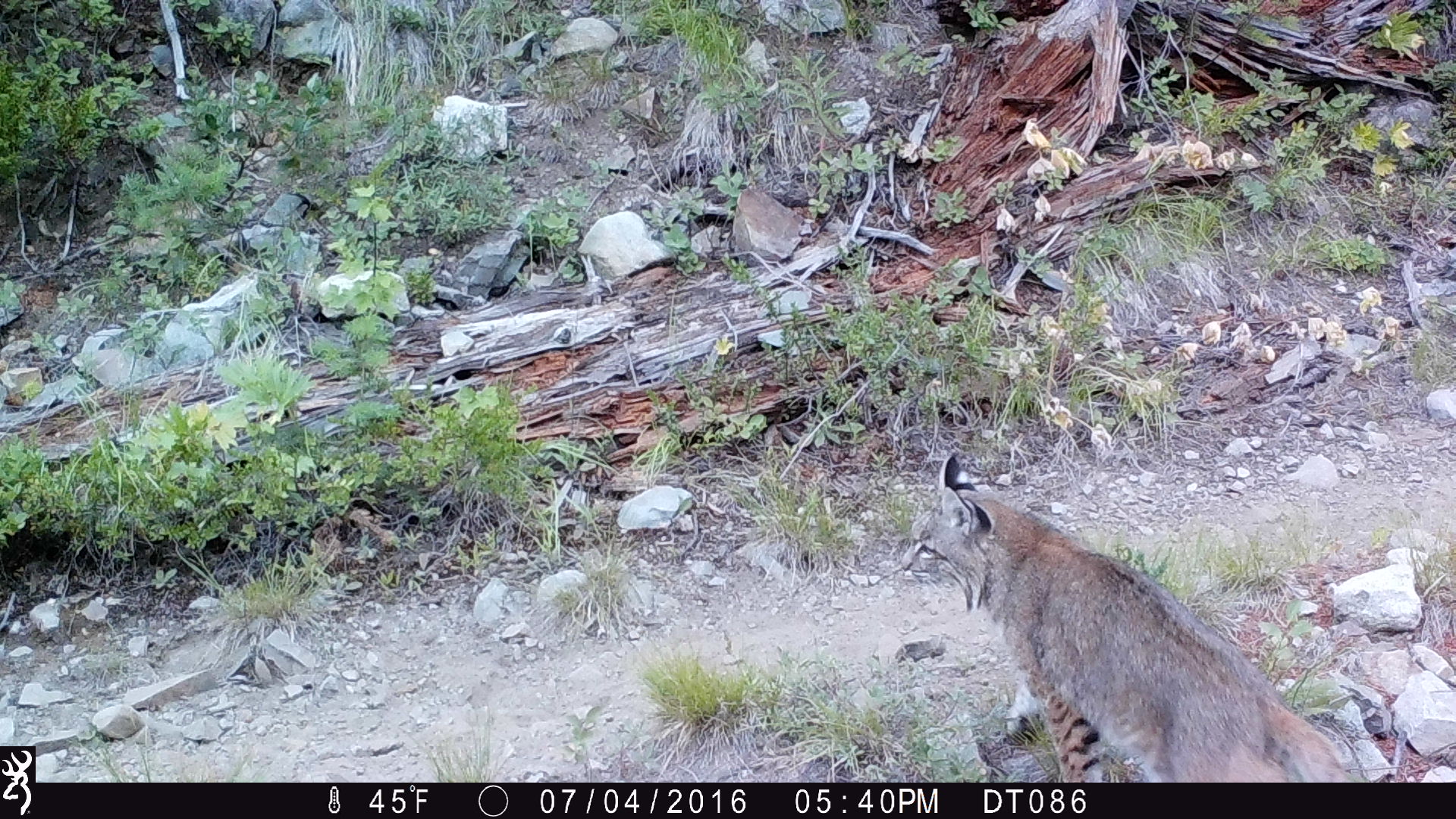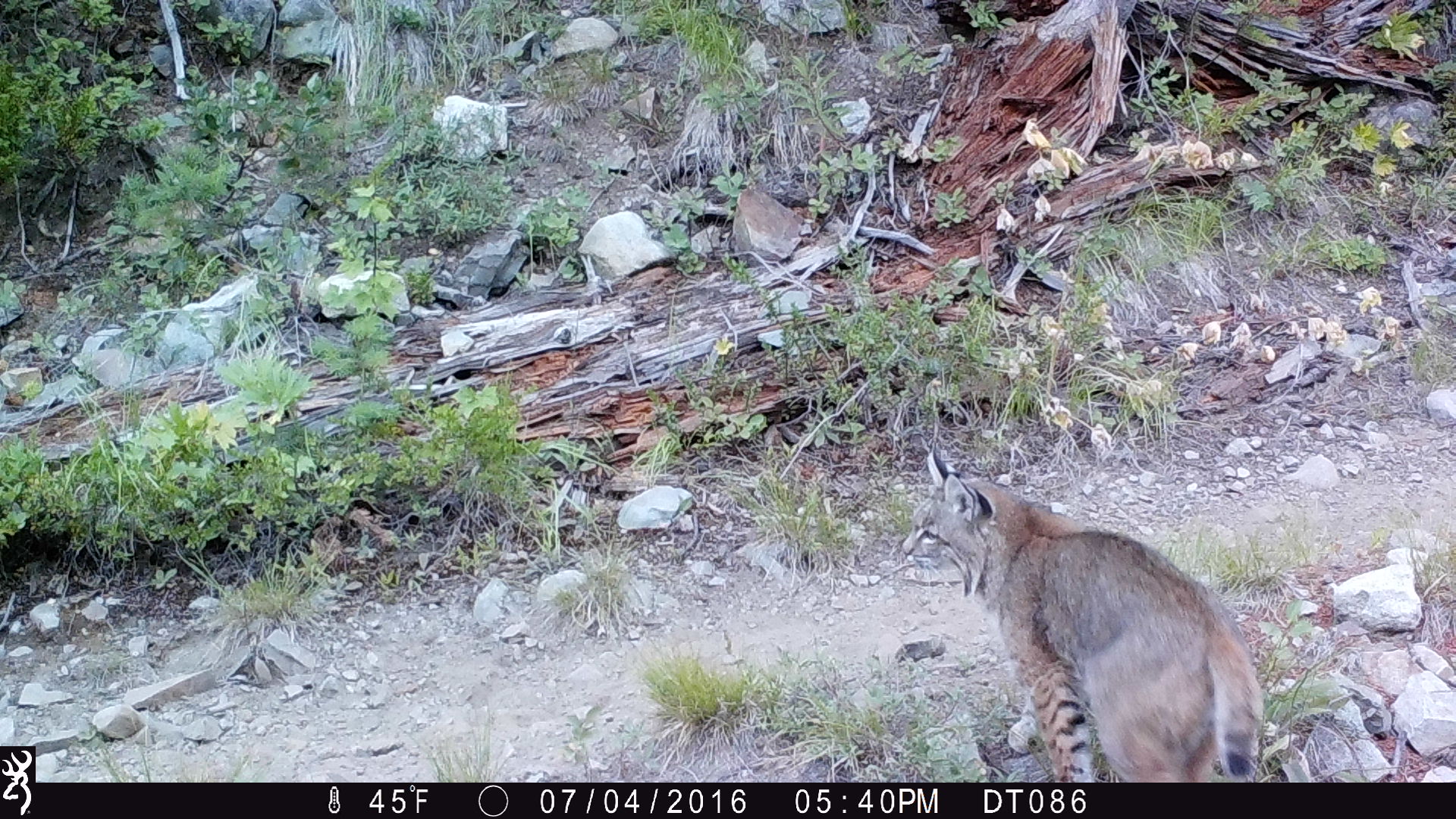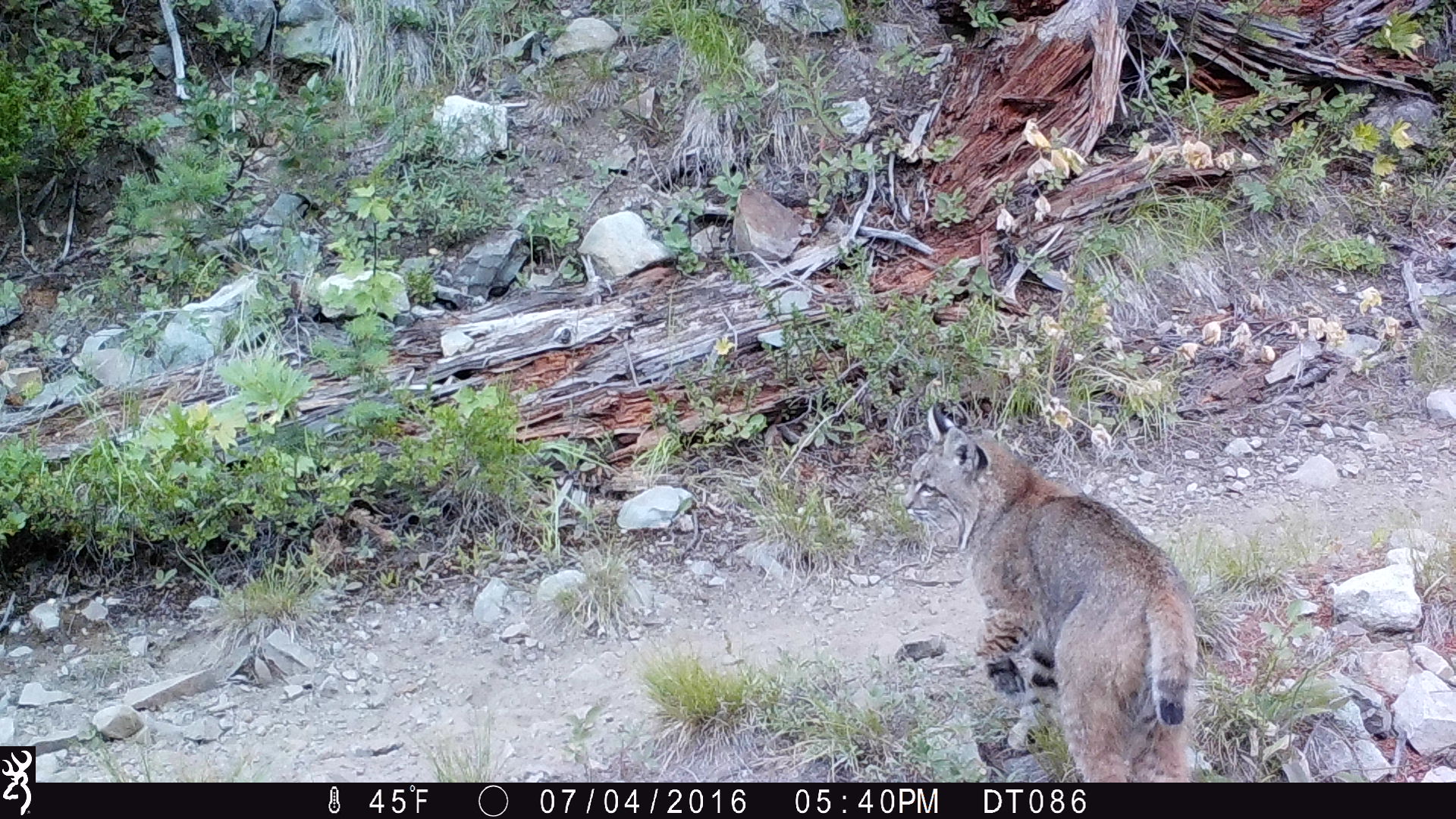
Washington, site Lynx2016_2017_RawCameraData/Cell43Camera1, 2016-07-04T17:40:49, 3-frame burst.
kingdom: Animalia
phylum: Chordata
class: Mammalia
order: Carnivora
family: Felidae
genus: Lynx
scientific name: Lynx rufus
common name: bobcat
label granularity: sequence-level